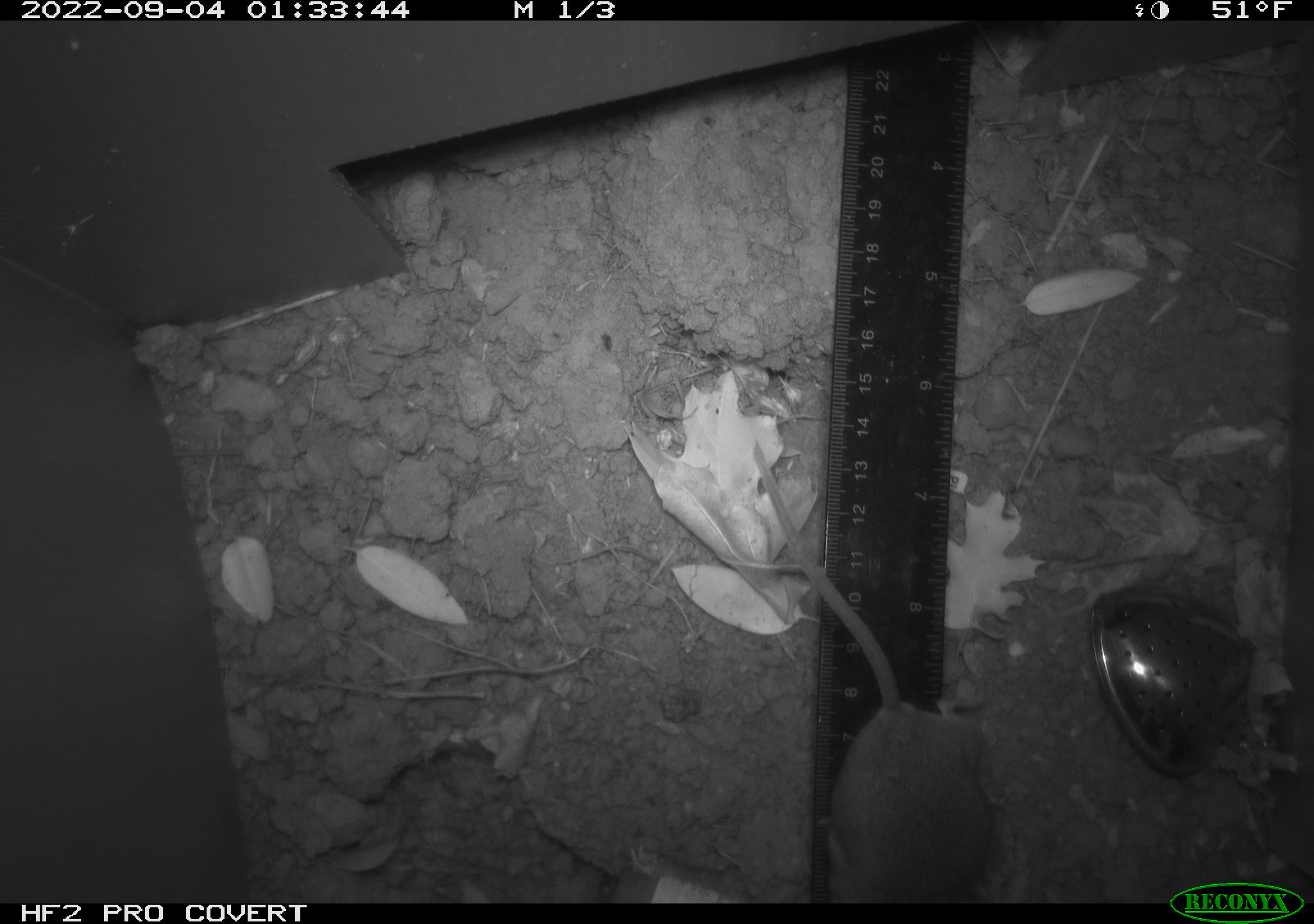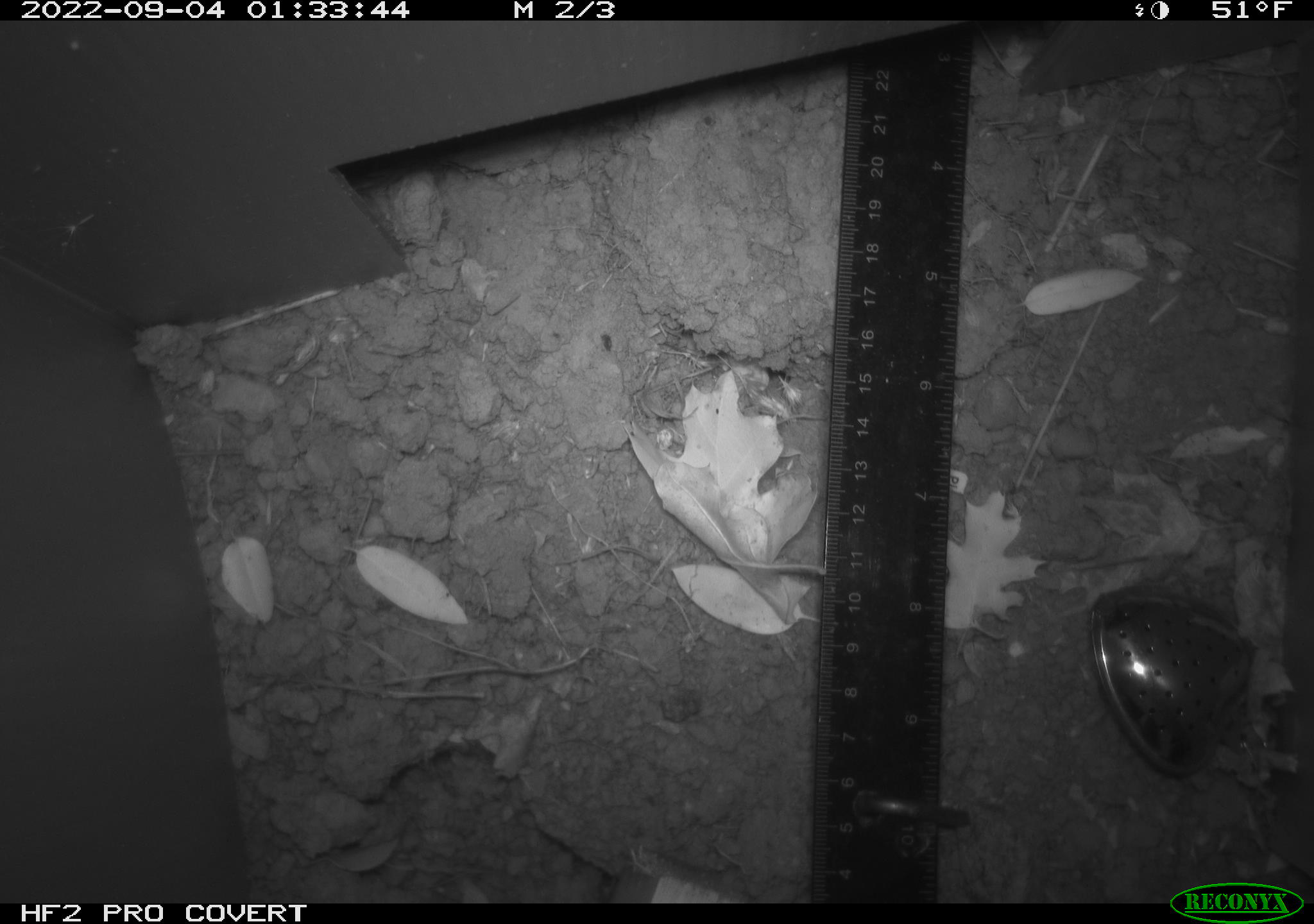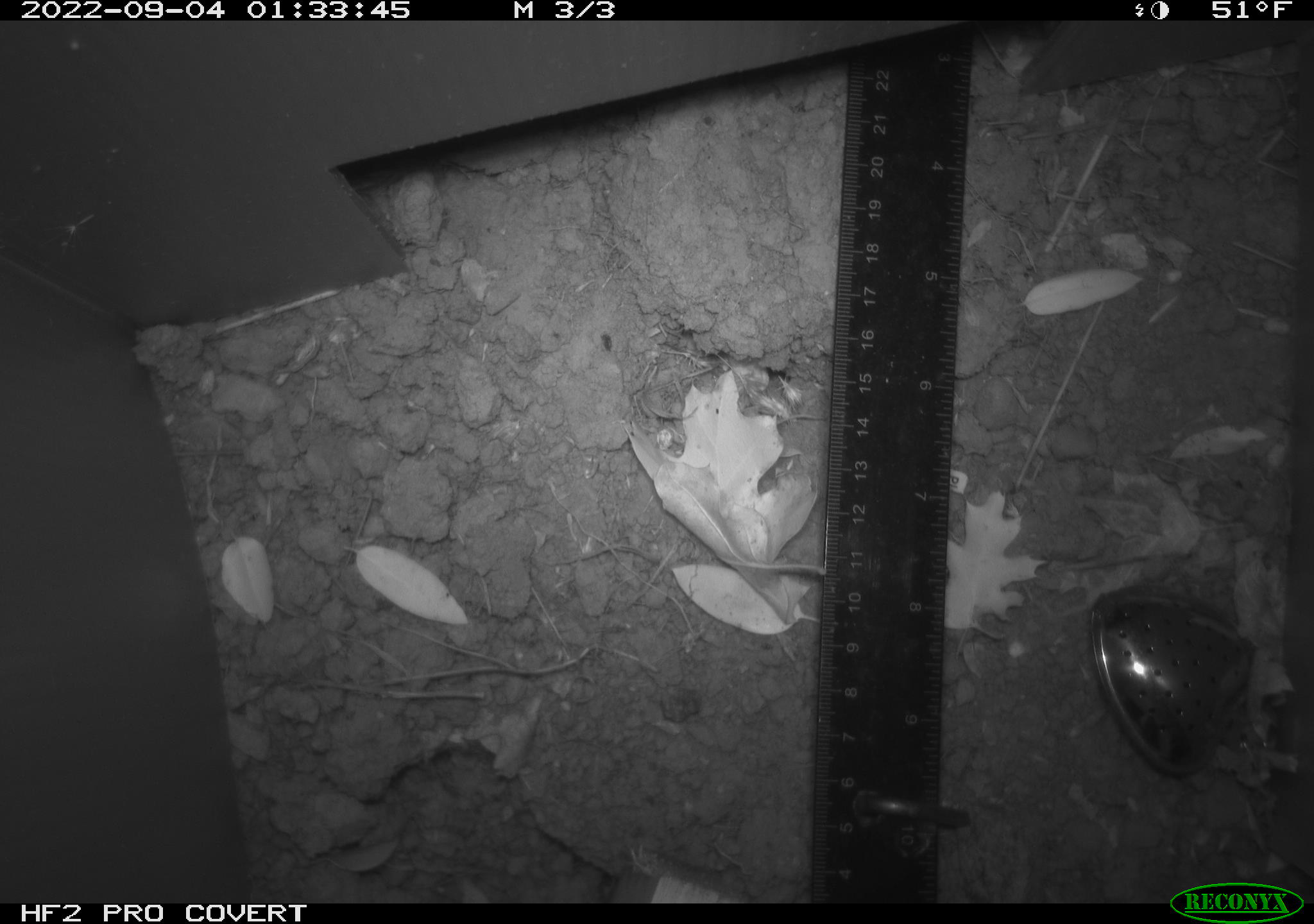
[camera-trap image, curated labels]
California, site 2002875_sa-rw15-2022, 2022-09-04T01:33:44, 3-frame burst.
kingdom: Animalia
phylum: Chordata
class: Mammalia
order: Rodentia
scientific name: Rodentia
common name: mouse species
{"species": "mouse species (Rodentia)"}